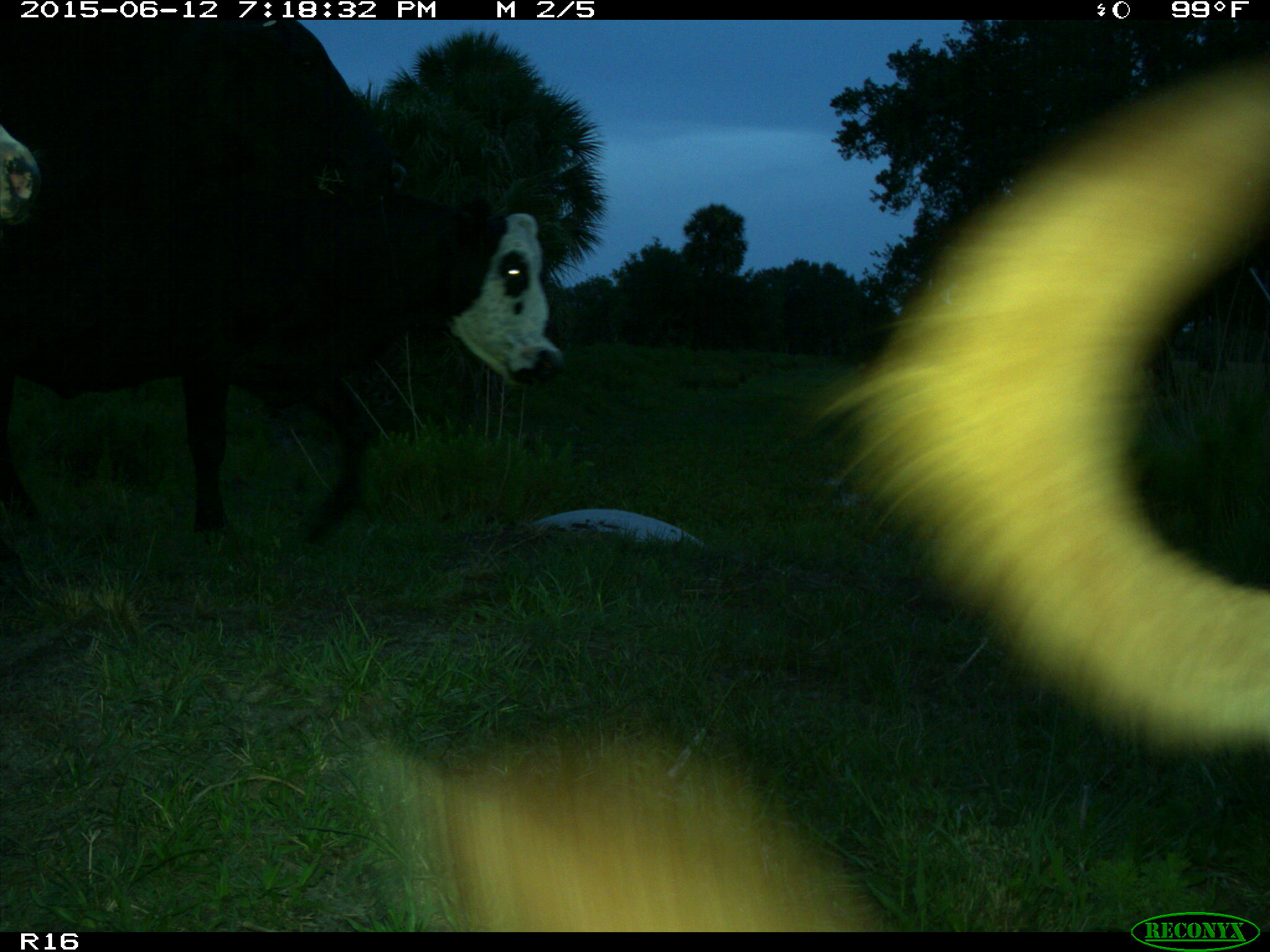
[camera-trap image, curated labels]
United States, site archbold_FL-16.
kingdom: Animalia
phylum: Chordata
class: Mammalia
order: Artiodactyla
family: Bovidae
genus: Bos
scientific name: Bos taurus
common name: domestic cow